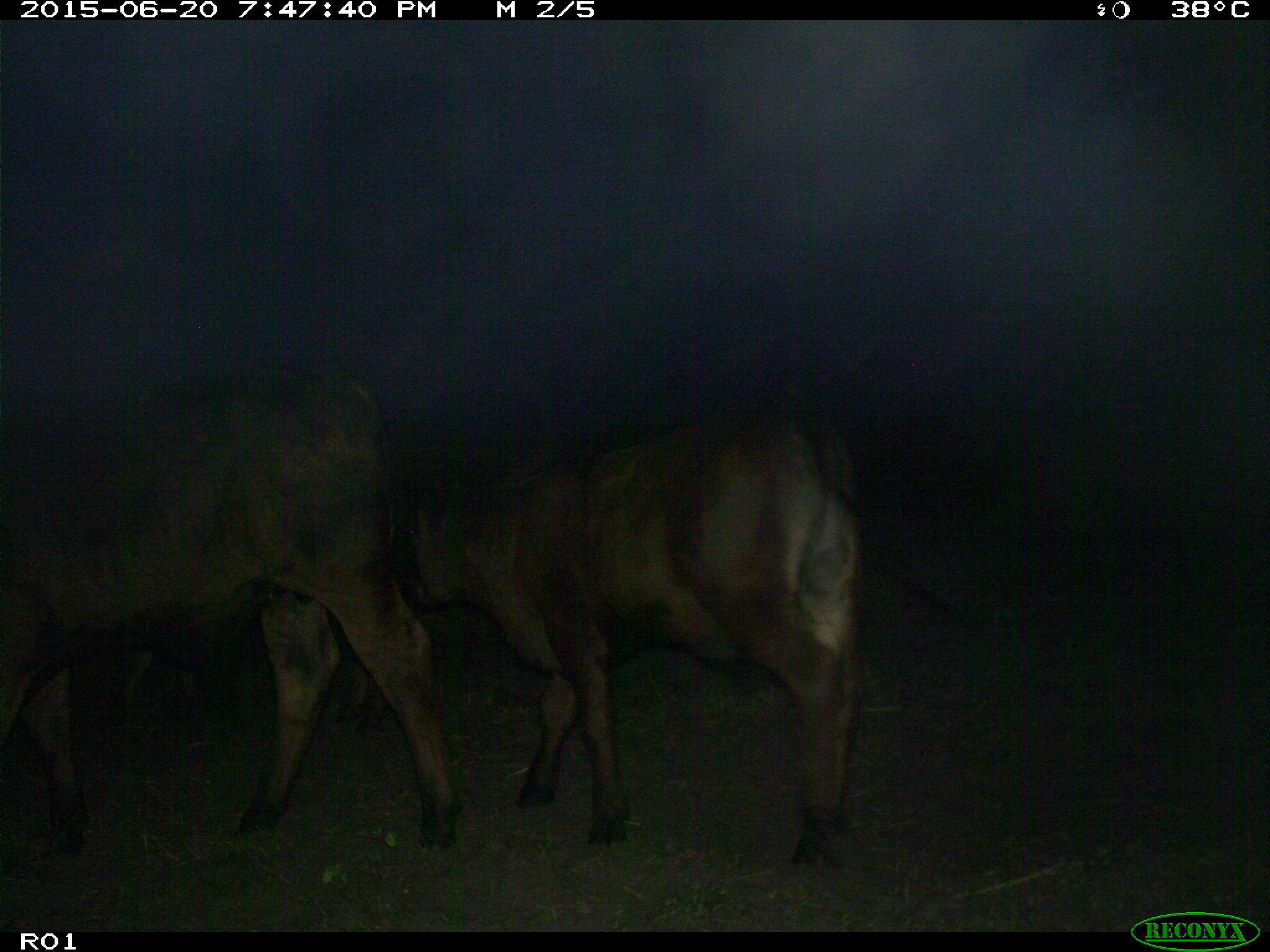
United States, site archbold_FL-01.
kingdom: Animalia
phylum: Chordata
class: Mammalia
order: Artiodactyla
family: Bovidae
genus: Bos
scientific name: Bos taurus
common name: domestic cow